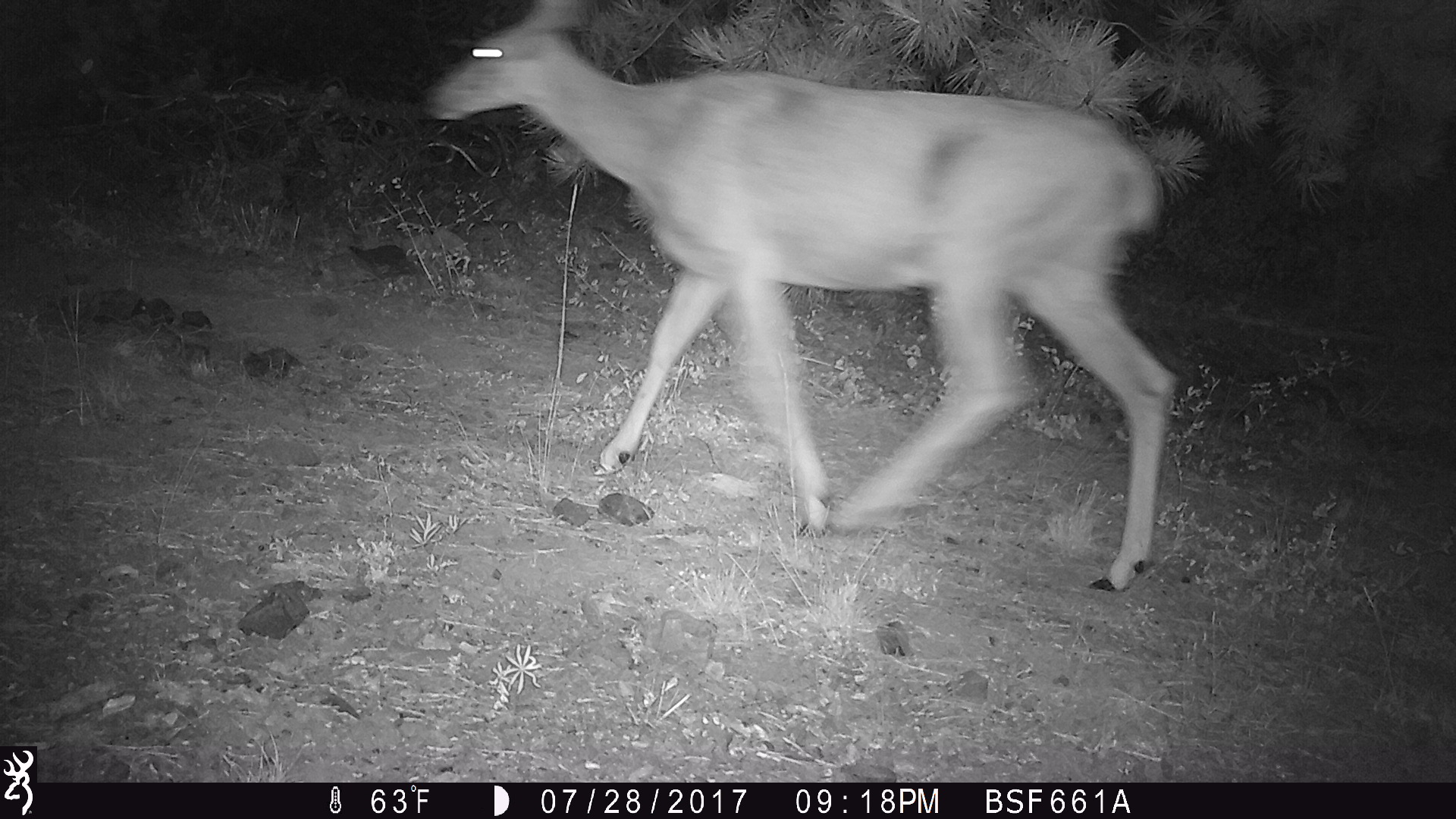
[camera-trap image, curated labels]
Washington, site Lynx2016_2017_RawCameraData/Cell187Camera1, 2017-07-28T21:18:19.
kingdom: Animalia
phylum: Chordata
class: Mammalia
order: Artiodactyla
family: Cervidae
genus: Odocoileus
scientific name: Odocoileus hemionus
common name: mule deer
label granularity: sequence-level